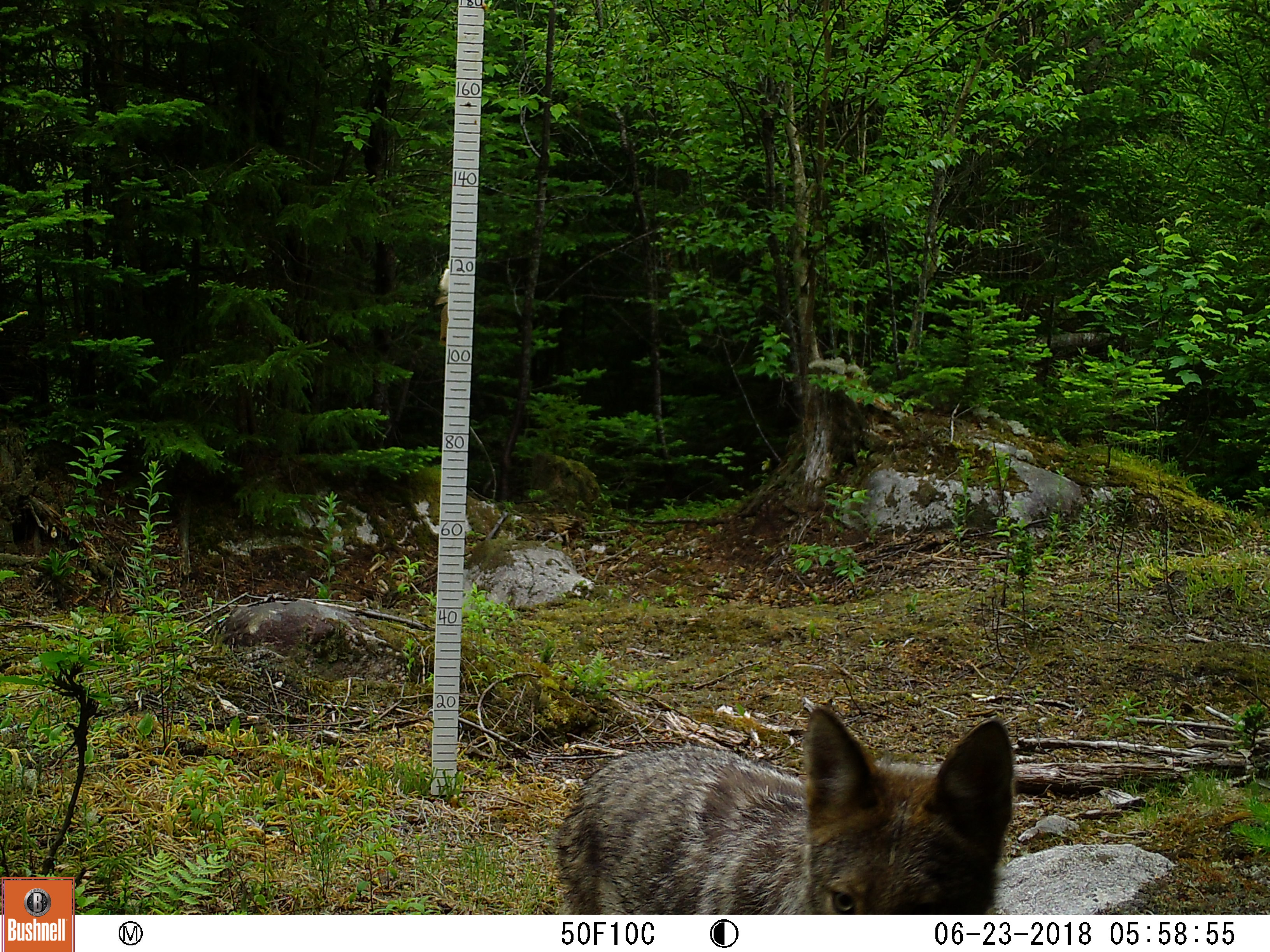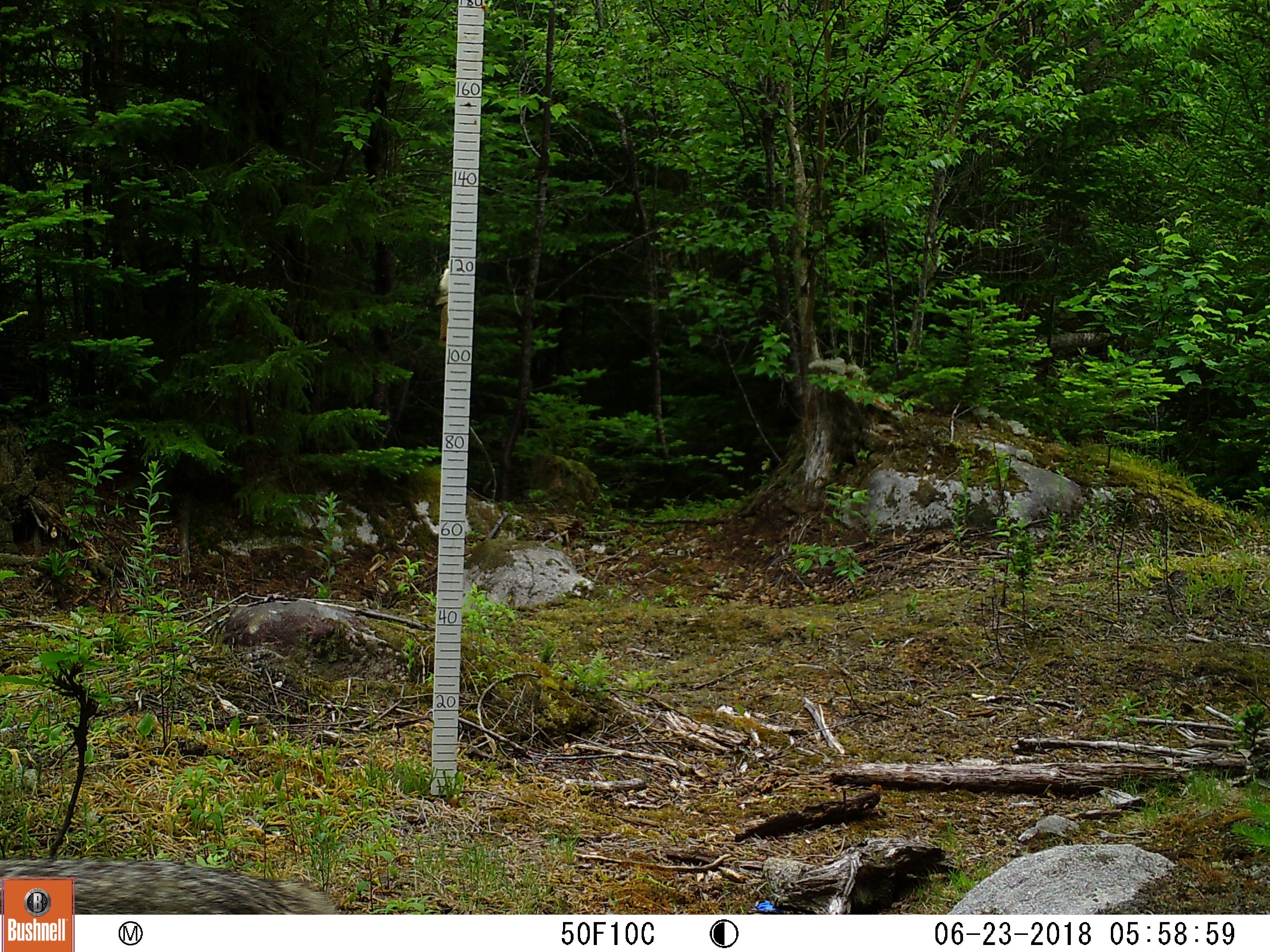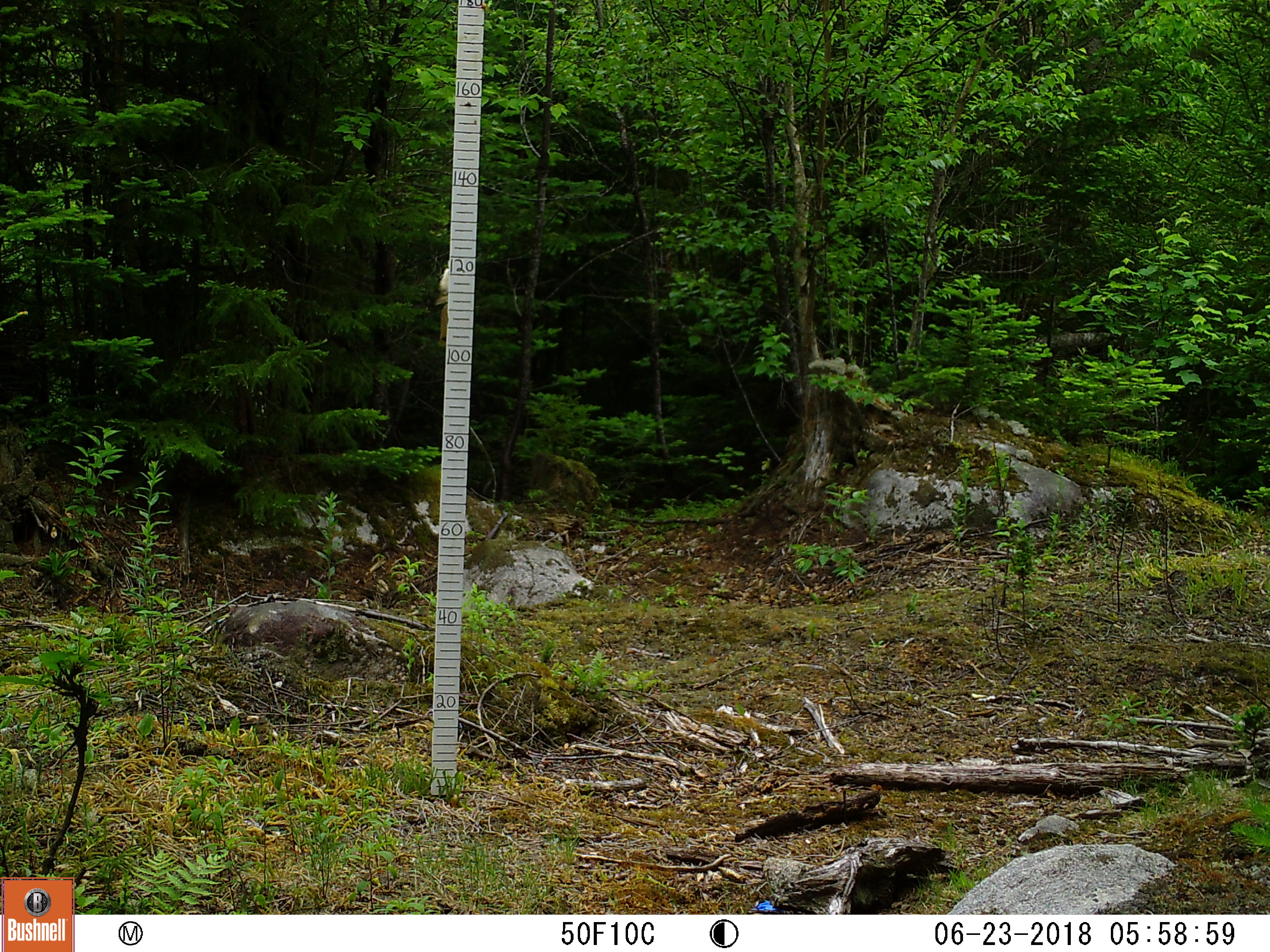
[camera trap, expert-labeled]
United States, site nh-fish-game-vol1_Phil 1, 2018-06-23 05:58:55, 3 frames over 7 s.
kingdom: Animalia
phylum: Chordata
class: Mammalia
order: Carnivora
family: Canidae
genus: Canis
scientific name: Canis latrans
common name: coyote